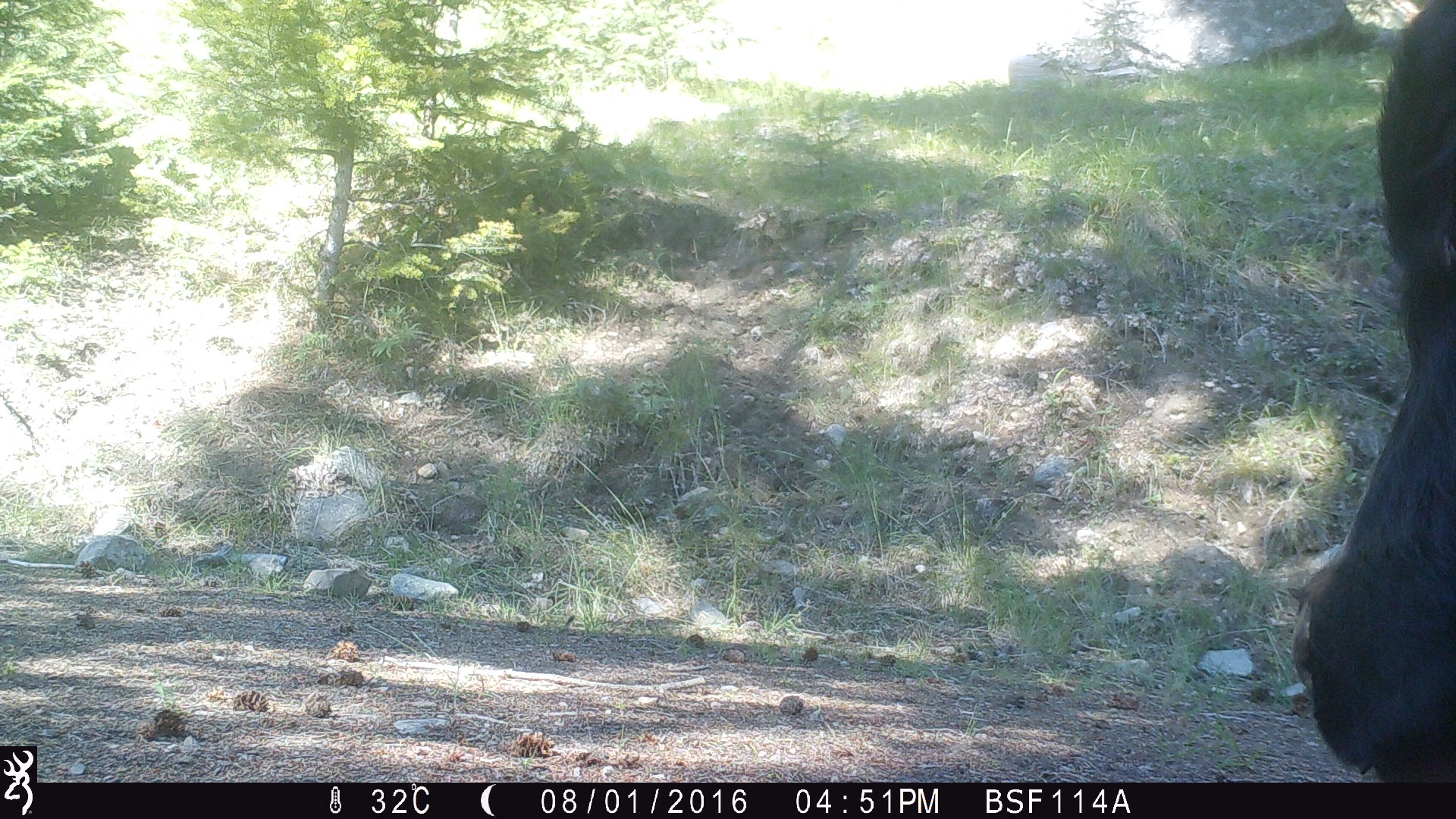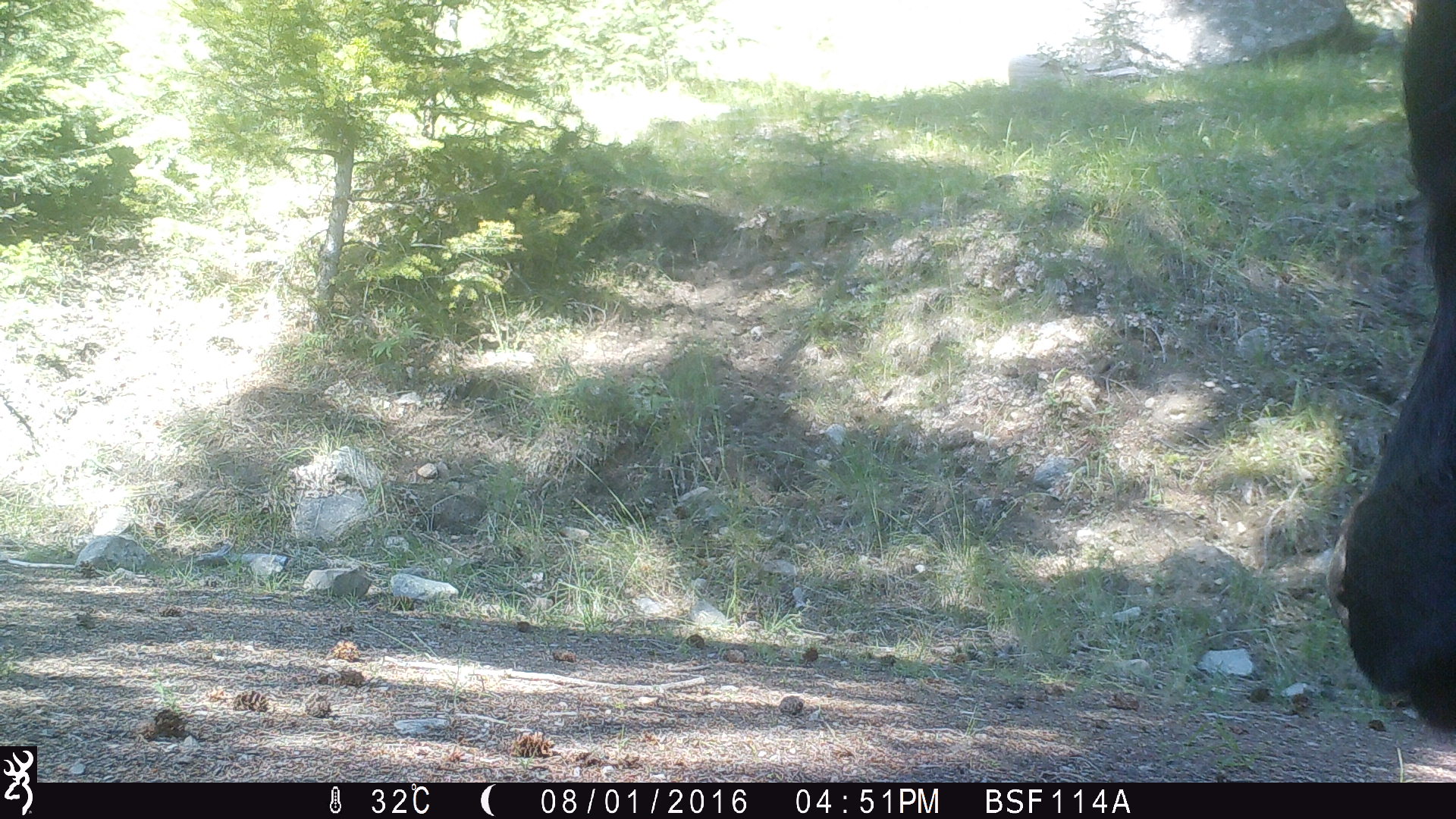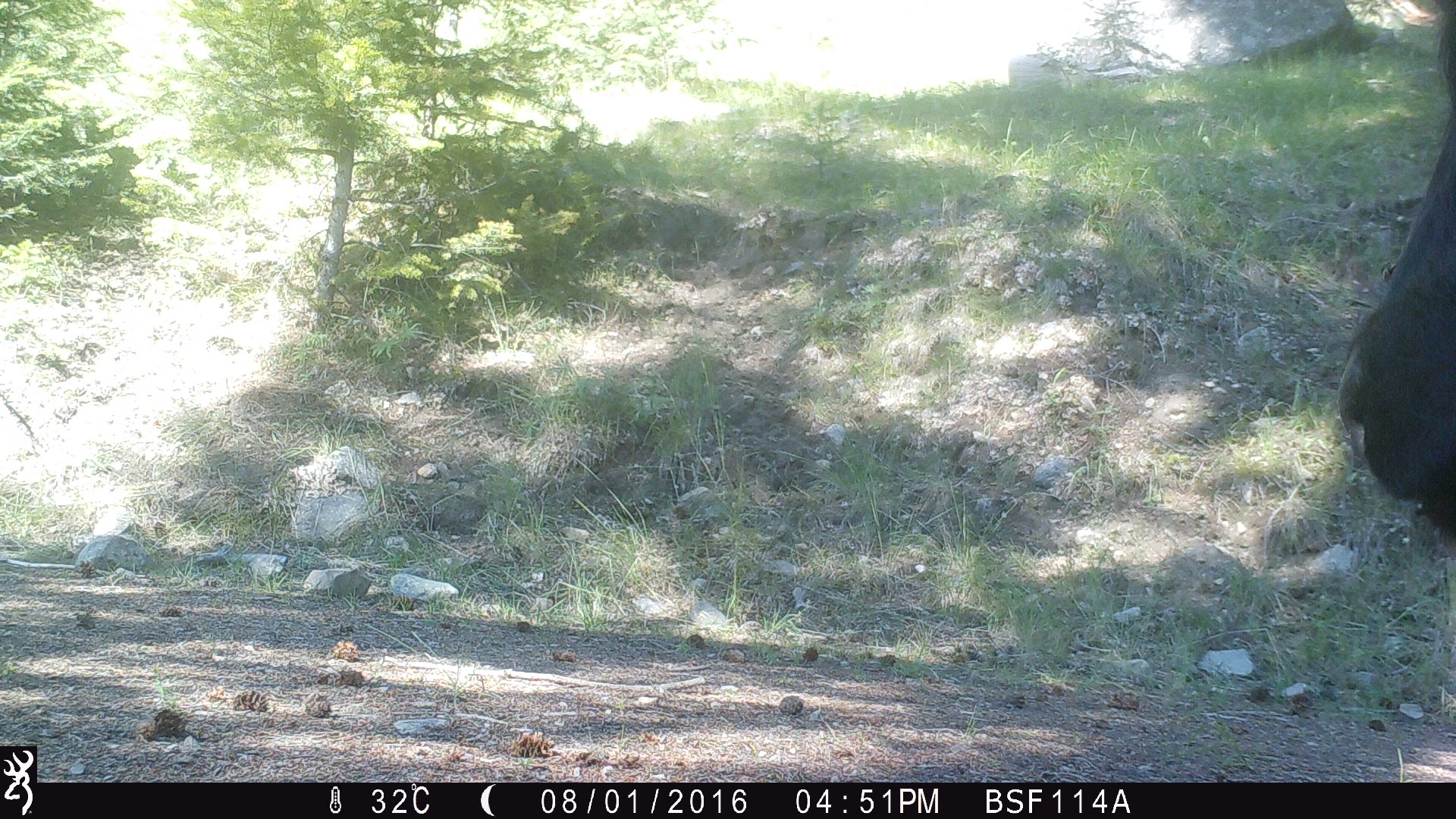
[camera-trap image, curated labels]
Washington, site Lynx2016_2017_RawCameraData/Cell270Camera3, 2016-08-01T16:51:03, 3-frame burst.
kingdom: Animalia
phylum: Chordata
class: Mammalia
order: Artiodactyla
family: Bovidae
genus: Bos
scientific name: Bos taurus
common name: domestic cattle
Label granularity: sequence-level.